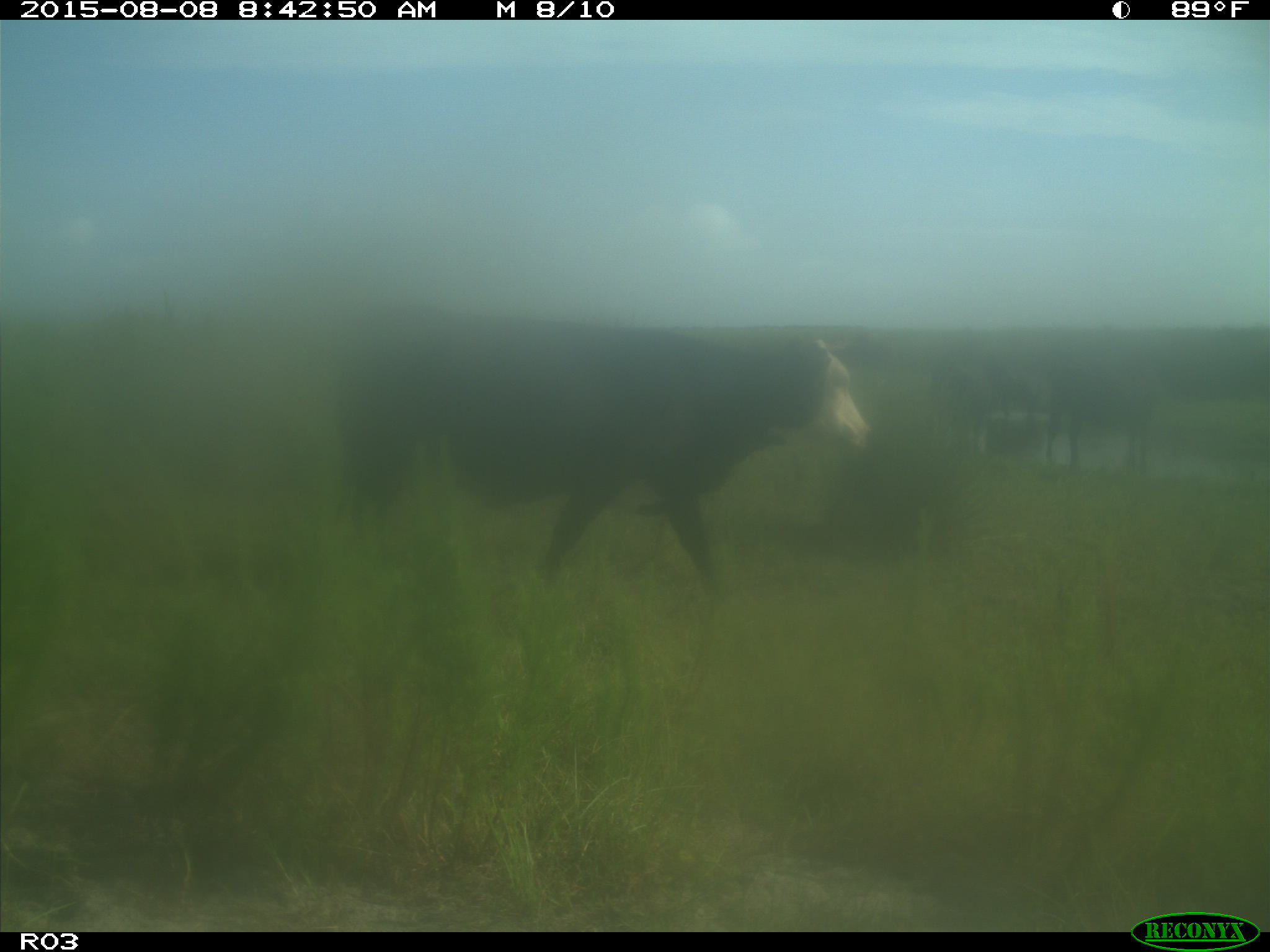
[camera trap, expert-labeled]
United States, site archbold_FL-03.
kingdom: Animalia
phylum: Chordata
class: Mammalia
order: Artiodactyla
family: Bovidae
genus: Bos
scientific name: Bos taurus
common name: domestic cow